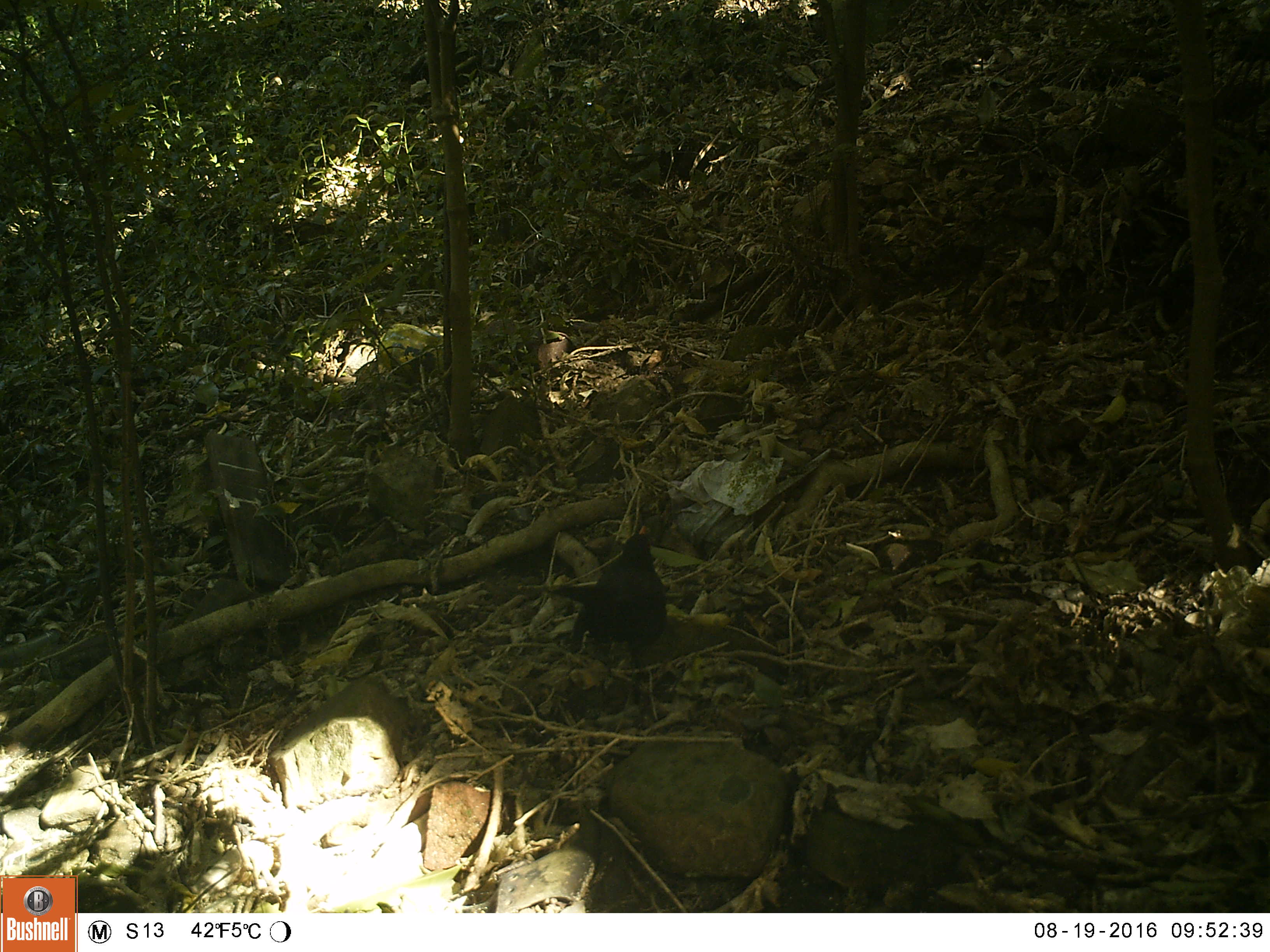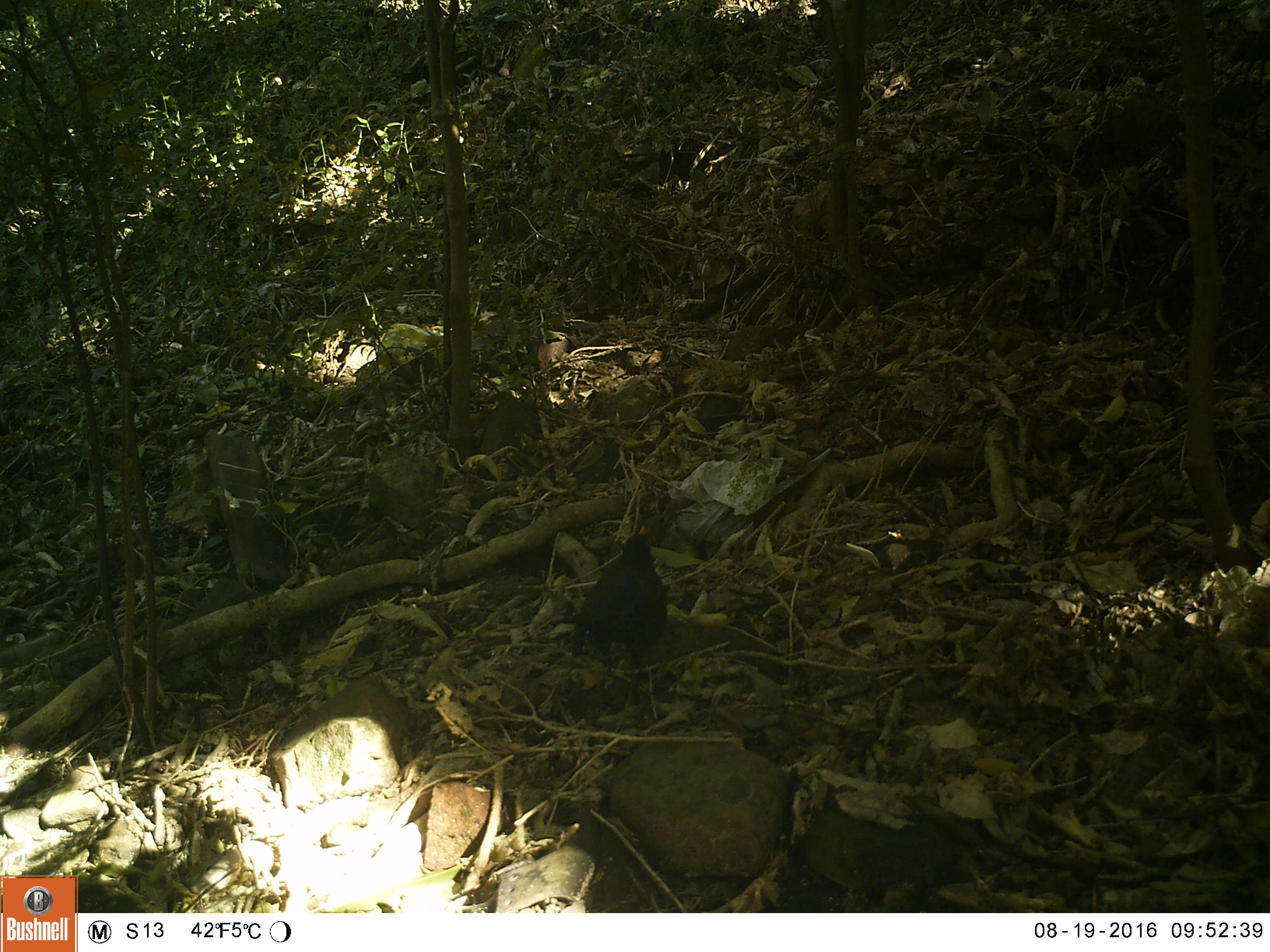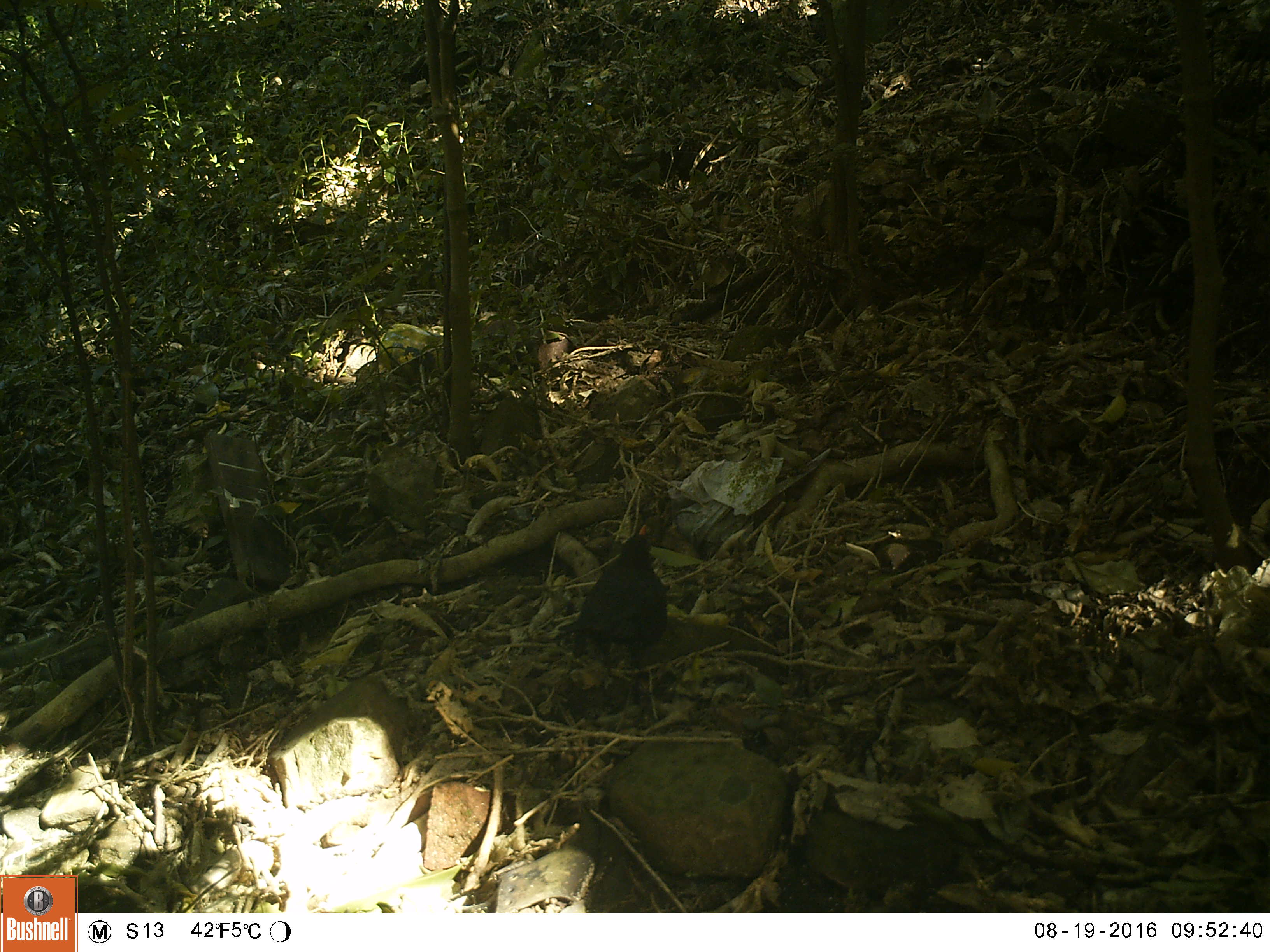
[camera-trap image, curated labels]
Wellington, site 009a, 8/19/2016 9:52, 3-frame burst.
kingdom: Animalia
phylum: Chordata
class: Aves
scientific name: Aves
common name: bird